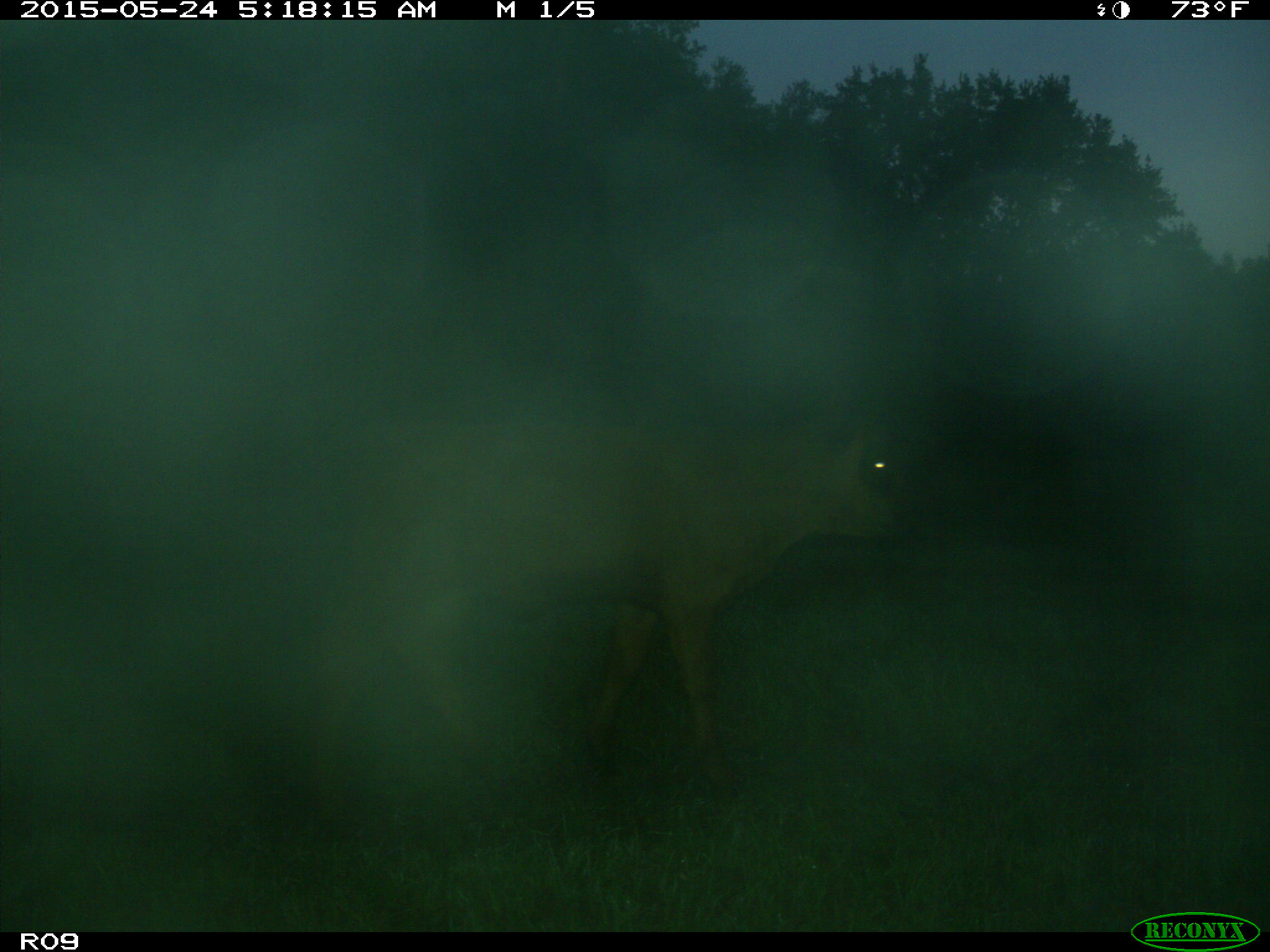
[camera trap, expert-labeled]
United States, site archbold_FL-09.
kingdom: Animalia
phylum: Chordata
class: Mammalia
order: Artiodactyla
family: Bovidae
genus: Bos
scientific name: Bos taurus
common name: domestic cow